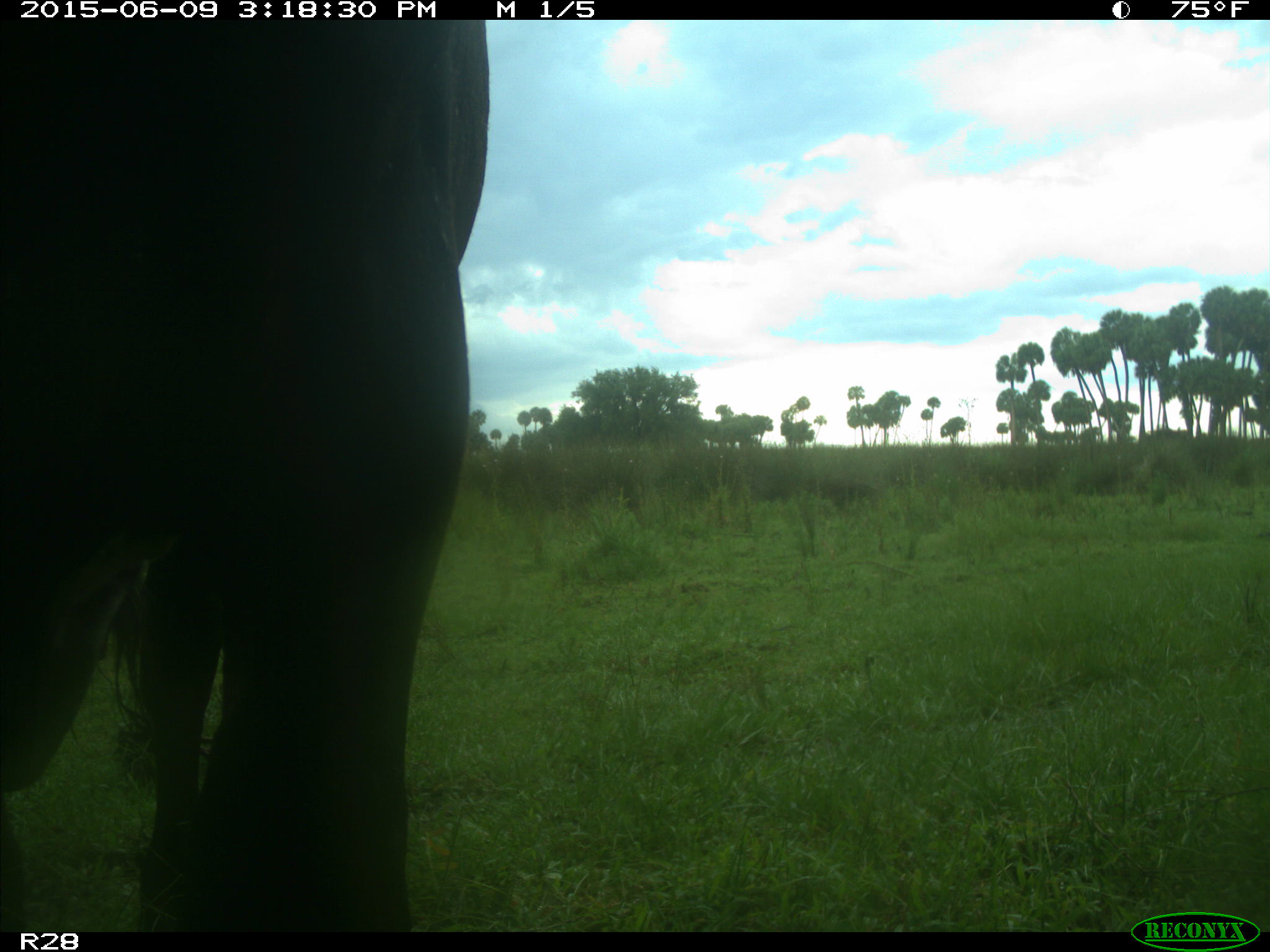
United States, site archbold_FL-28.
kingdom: Animalia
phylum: Chordata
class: Mammalia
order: Artiodactyla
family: Bovidae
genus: Bos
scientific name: Bos taurus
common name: domestic cow